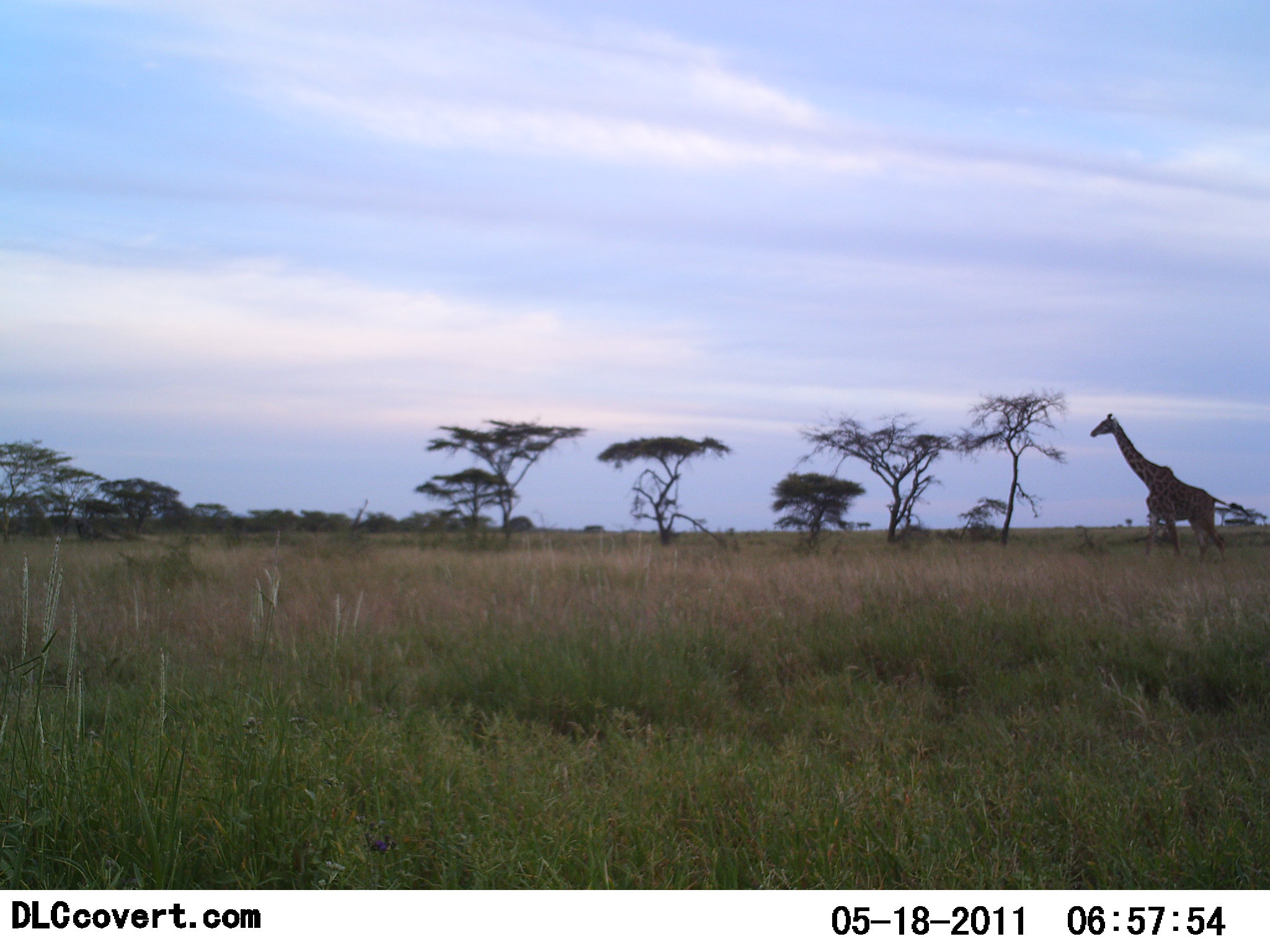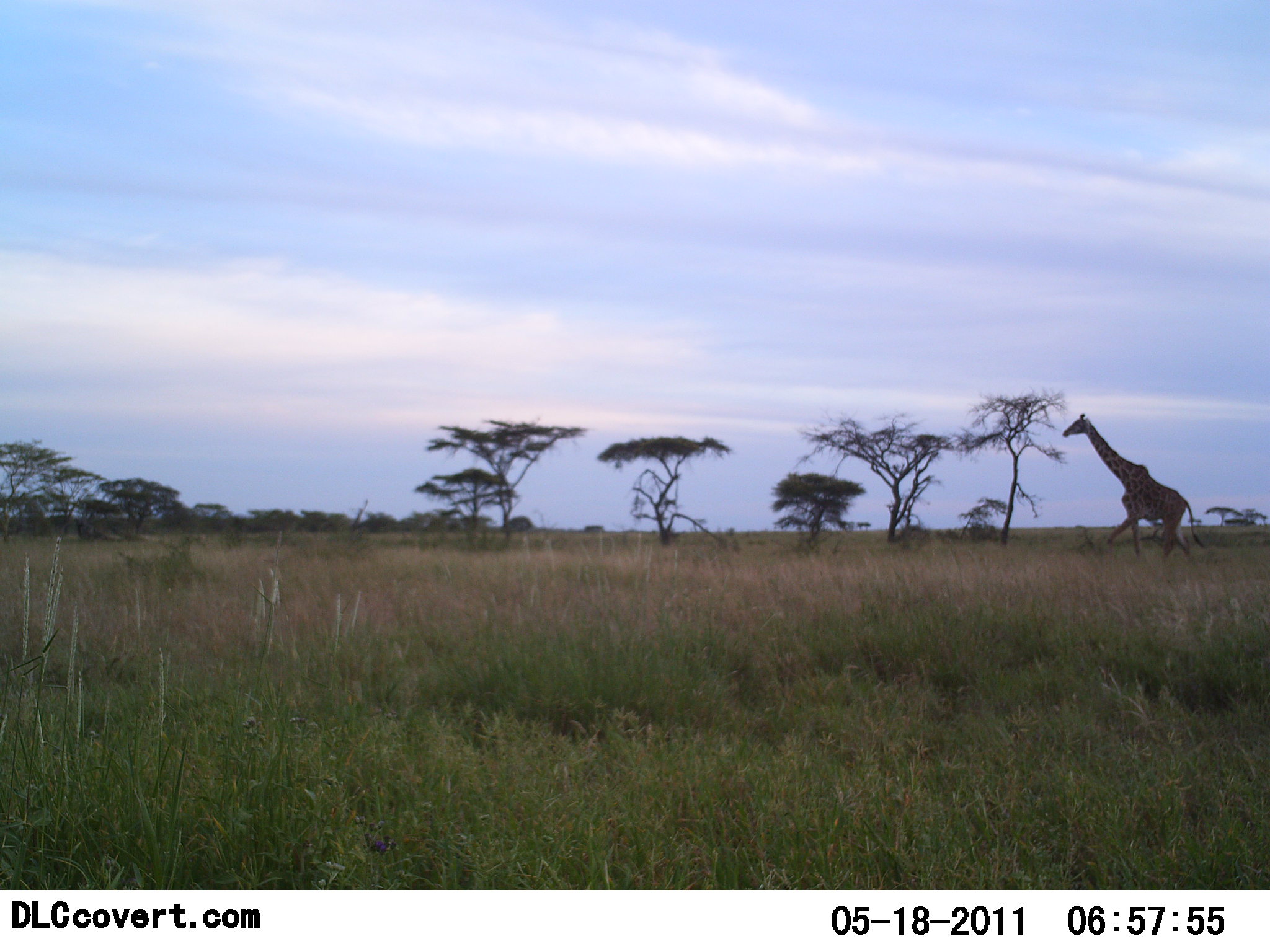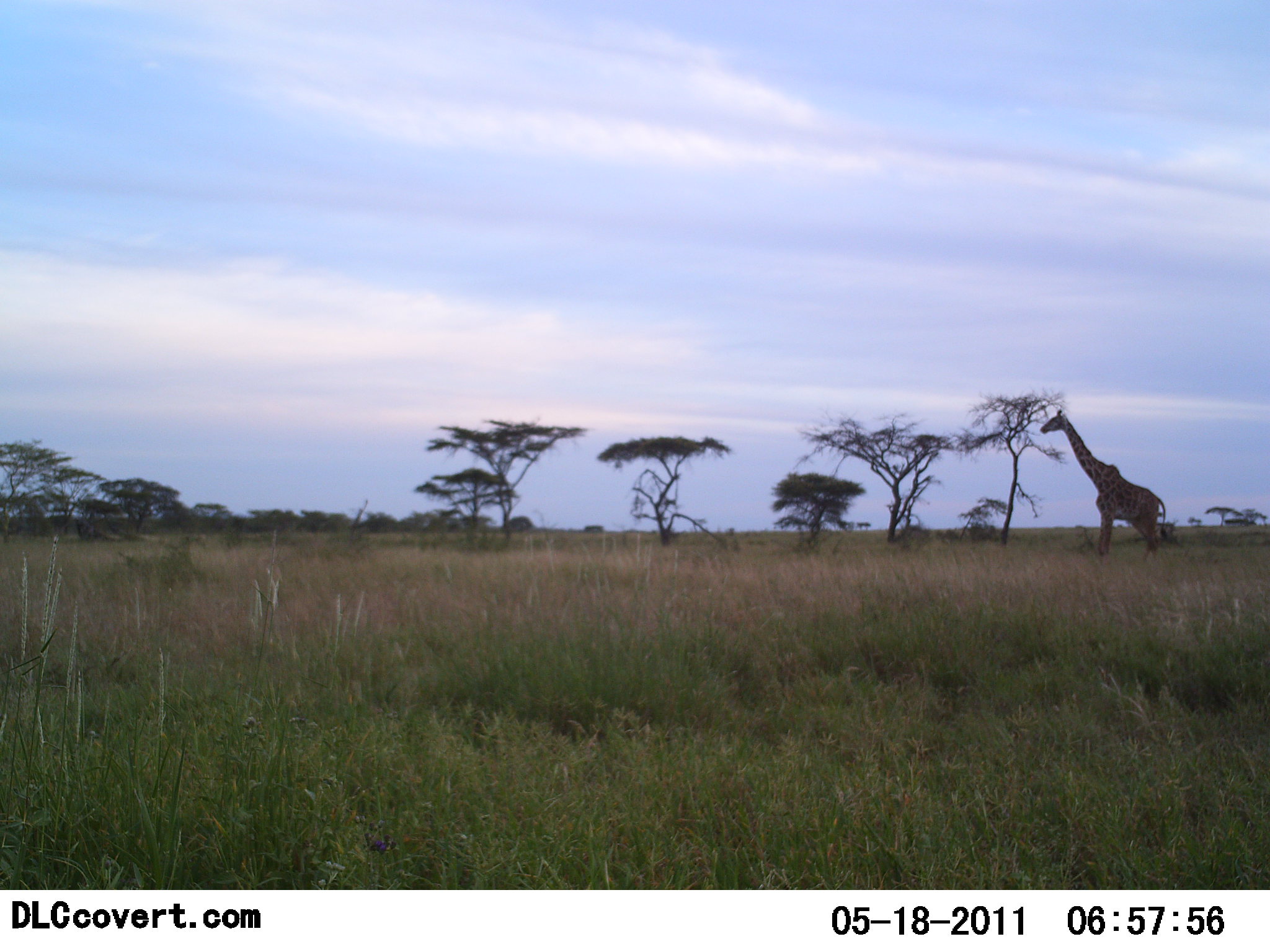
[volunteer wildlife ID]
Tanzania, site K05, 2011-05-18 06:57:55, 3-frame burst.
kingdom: Animalia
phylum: Chordata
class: Mammalia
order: Artiodactyla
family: Giraffidae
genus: Giraffa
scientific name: Giraffa camelopardalis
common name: giraffe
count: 1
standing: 8%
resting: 0%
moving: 92%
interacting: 0%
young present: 0%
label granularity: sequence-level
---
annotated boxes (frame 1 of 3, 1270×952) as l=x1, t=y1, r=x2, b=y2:
animal: l=1090, t=413, r=1252, b=572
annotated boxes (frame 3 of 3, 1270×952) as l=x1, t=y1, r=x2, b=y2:
animal: l=1038, t=409, r=1171, b=562